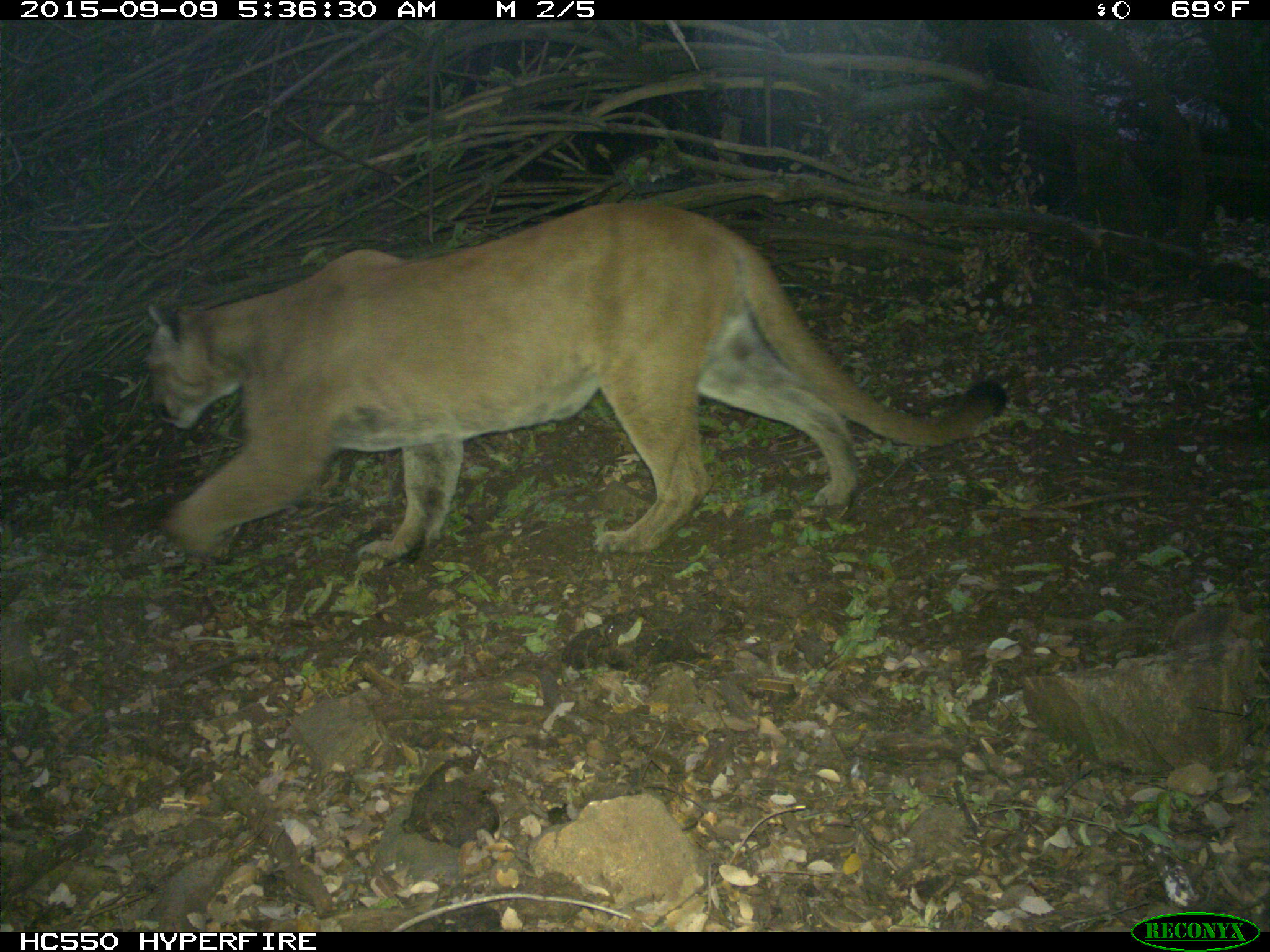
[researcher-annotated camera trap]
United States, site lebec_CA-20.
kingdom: Animalia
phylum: Chordata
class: Mammalia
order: Carnivora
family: Felidae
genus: Puma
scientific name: Puma concolor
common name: mountain lion